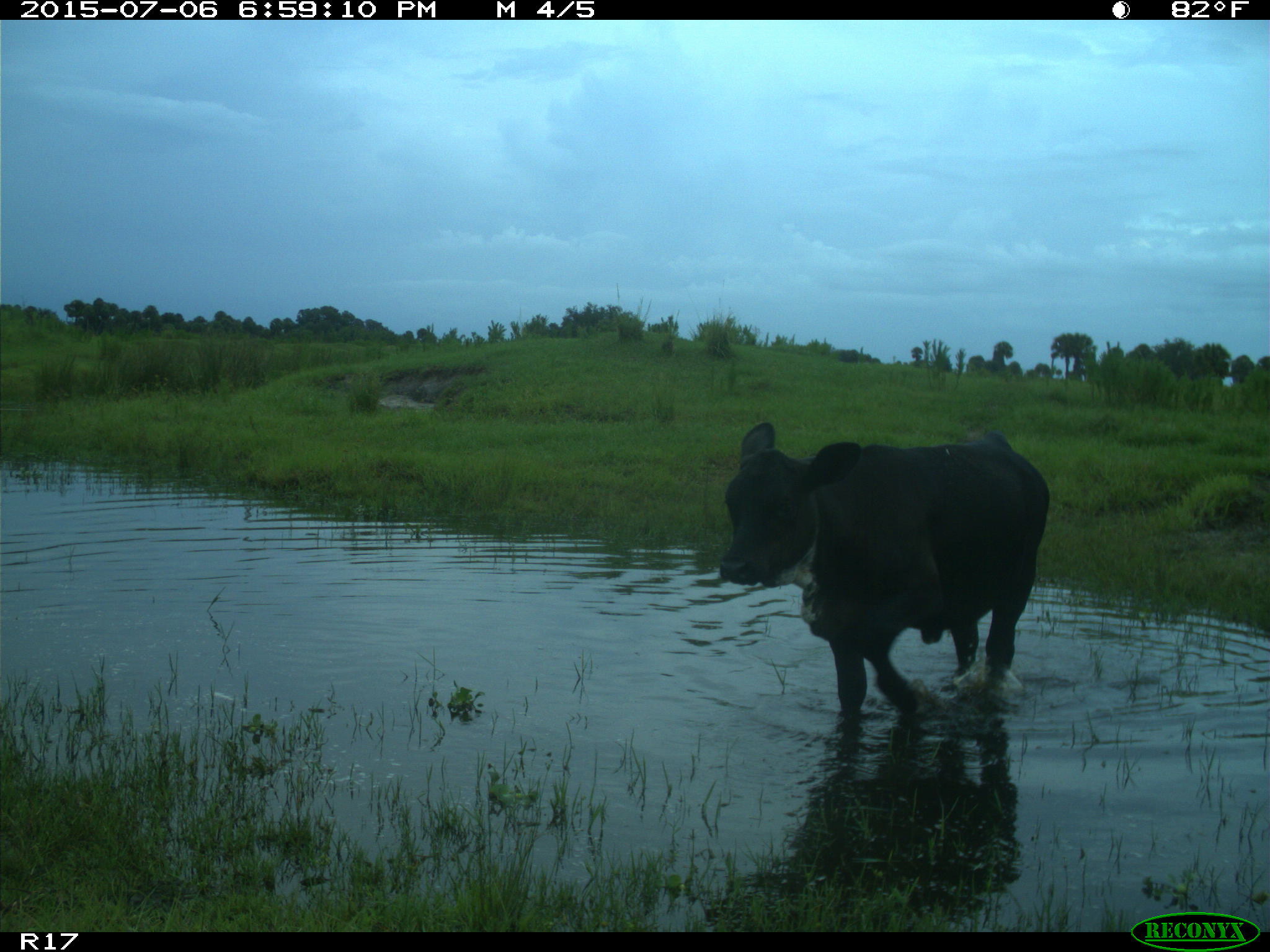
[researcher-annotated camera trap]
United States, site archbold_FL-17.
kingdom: Animalia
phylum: Chordata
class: Mammalia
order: Artiodactyla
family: Bovidae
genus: Bos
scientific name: Bos taurus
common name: domestic cow